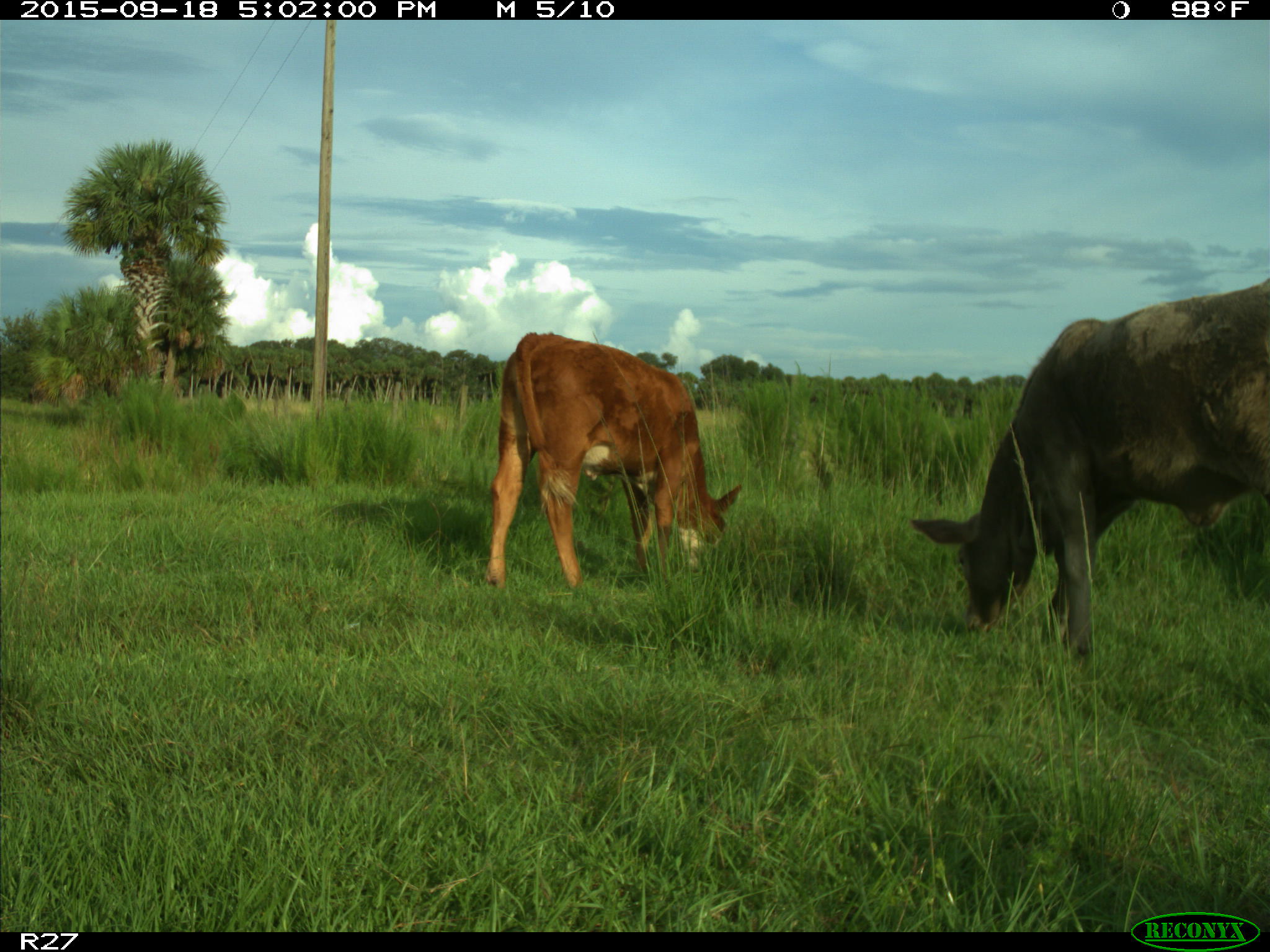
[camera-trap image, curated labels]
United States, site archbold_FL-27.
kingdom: Animalia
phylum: Chordata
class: Mammalia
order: Artiodactyla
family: Bovidae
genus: Bos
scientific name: Bos taurus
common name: domestic cow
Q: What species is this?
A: Bos taurus (domestic cow).